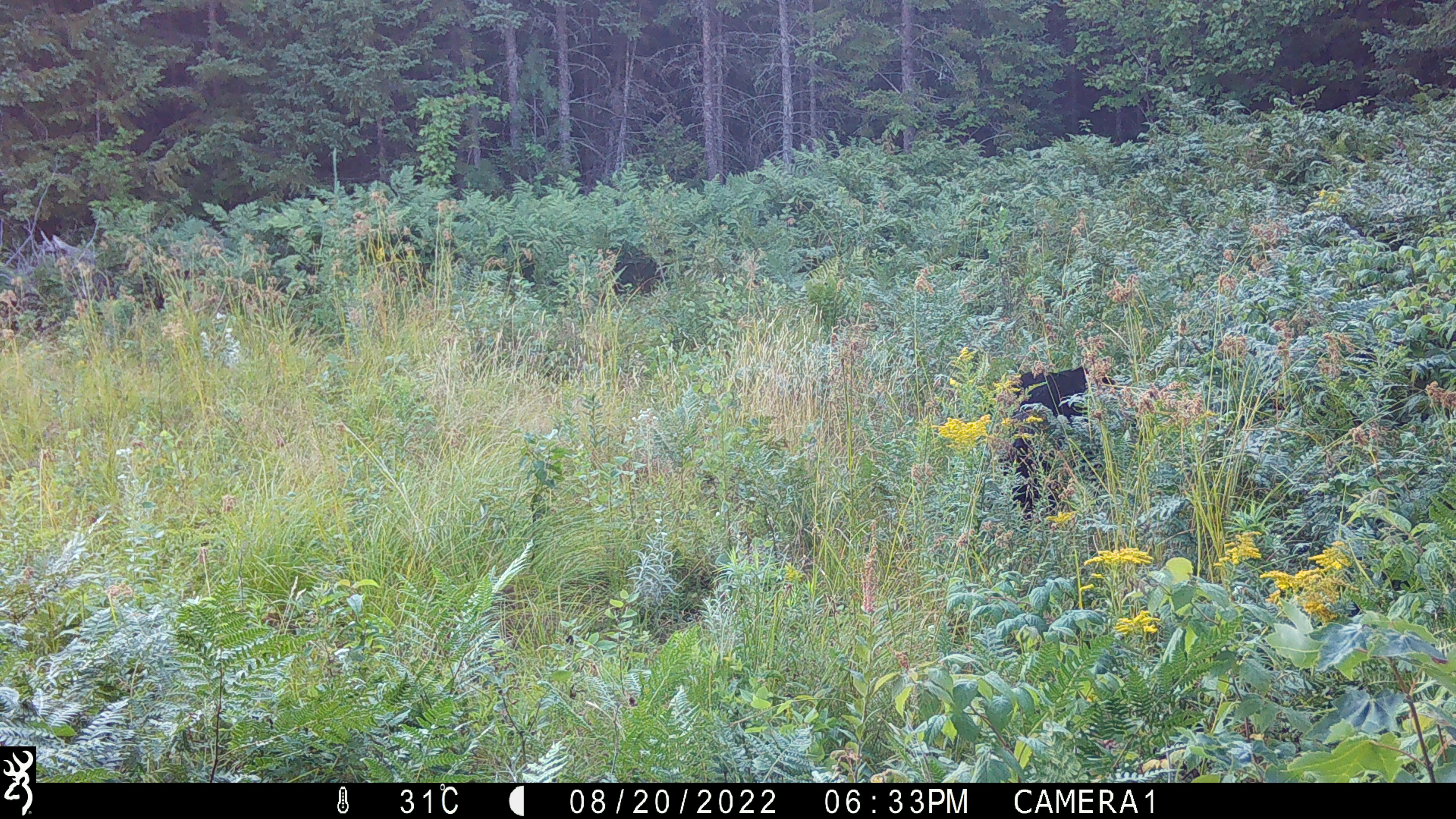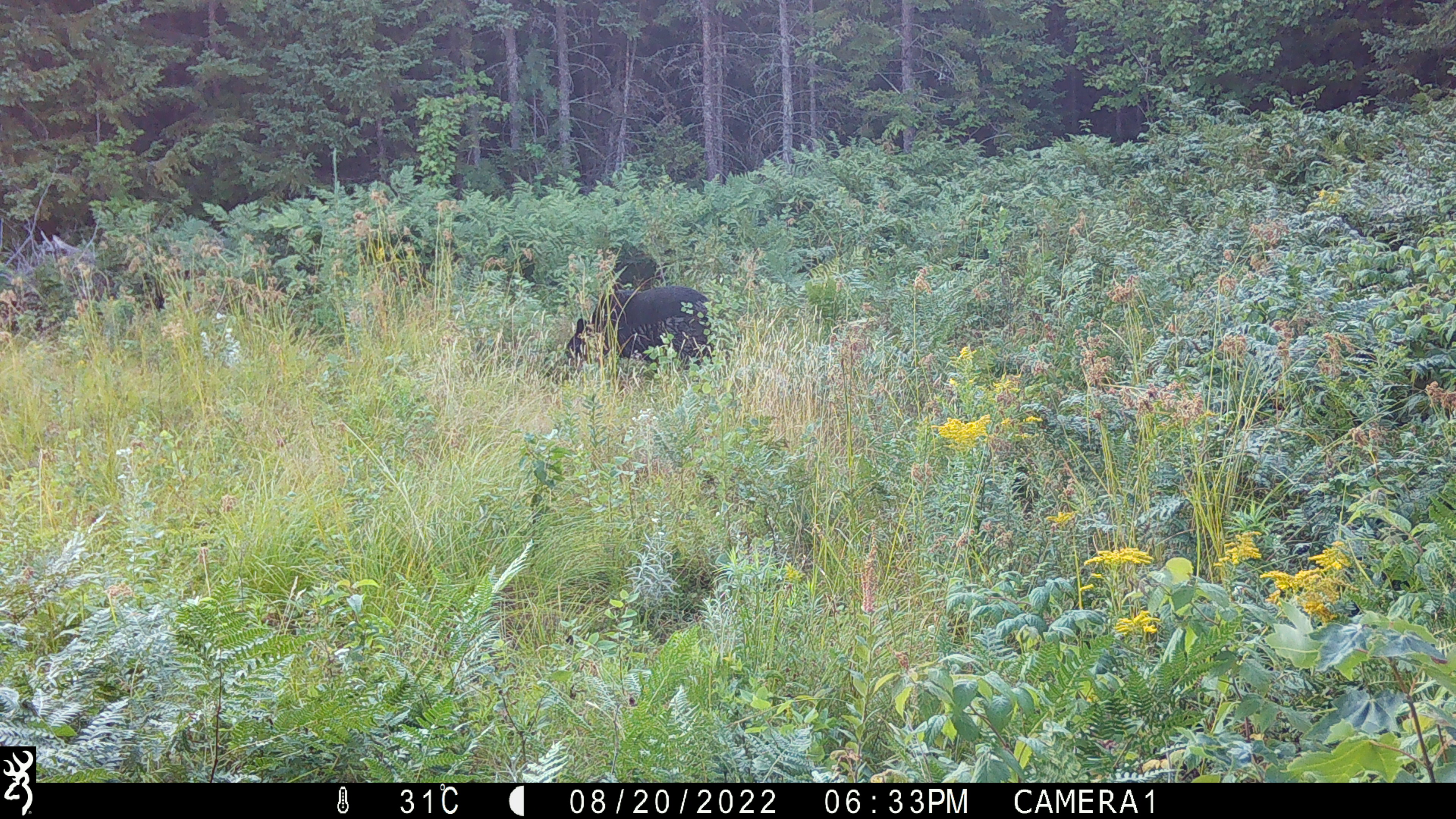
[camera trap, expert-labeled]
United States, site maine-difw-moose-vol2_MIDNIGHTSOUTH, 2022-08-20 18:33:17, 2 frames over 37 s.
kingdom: Animalia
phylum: Chordata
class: Mammalia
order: Carnivora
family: Ursidae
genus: Ursus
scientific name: Ursus americanus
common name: black bear